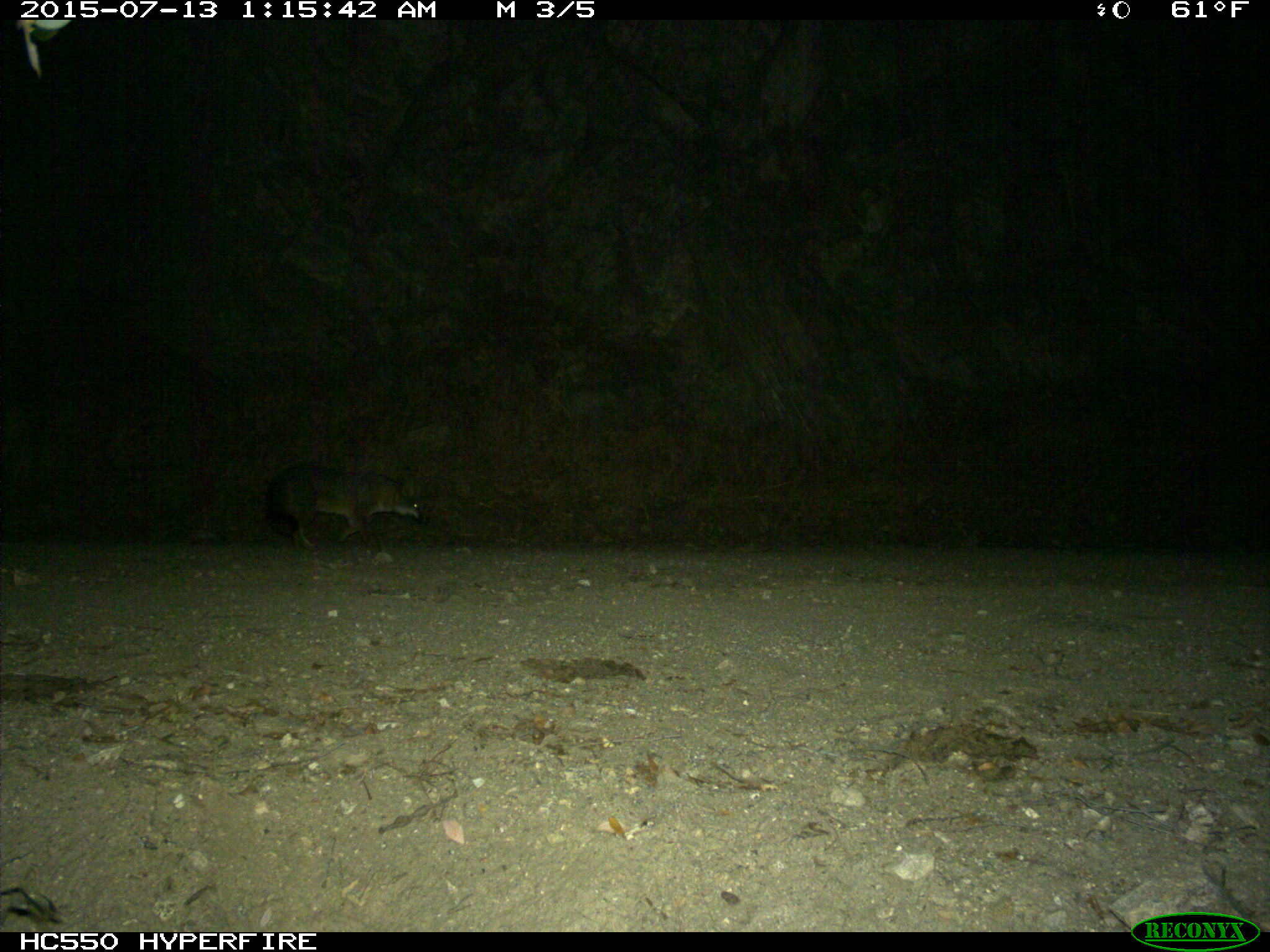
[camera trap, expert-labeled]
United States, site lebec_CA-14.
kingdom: Animalia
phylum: Chordata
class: Mammalia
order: Carnivora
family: Canidae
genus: Urocyon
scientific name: Urocyon cinereoargenteus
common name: gray fox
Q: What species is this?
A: Urocyon cinereoargenteus (gray fox).